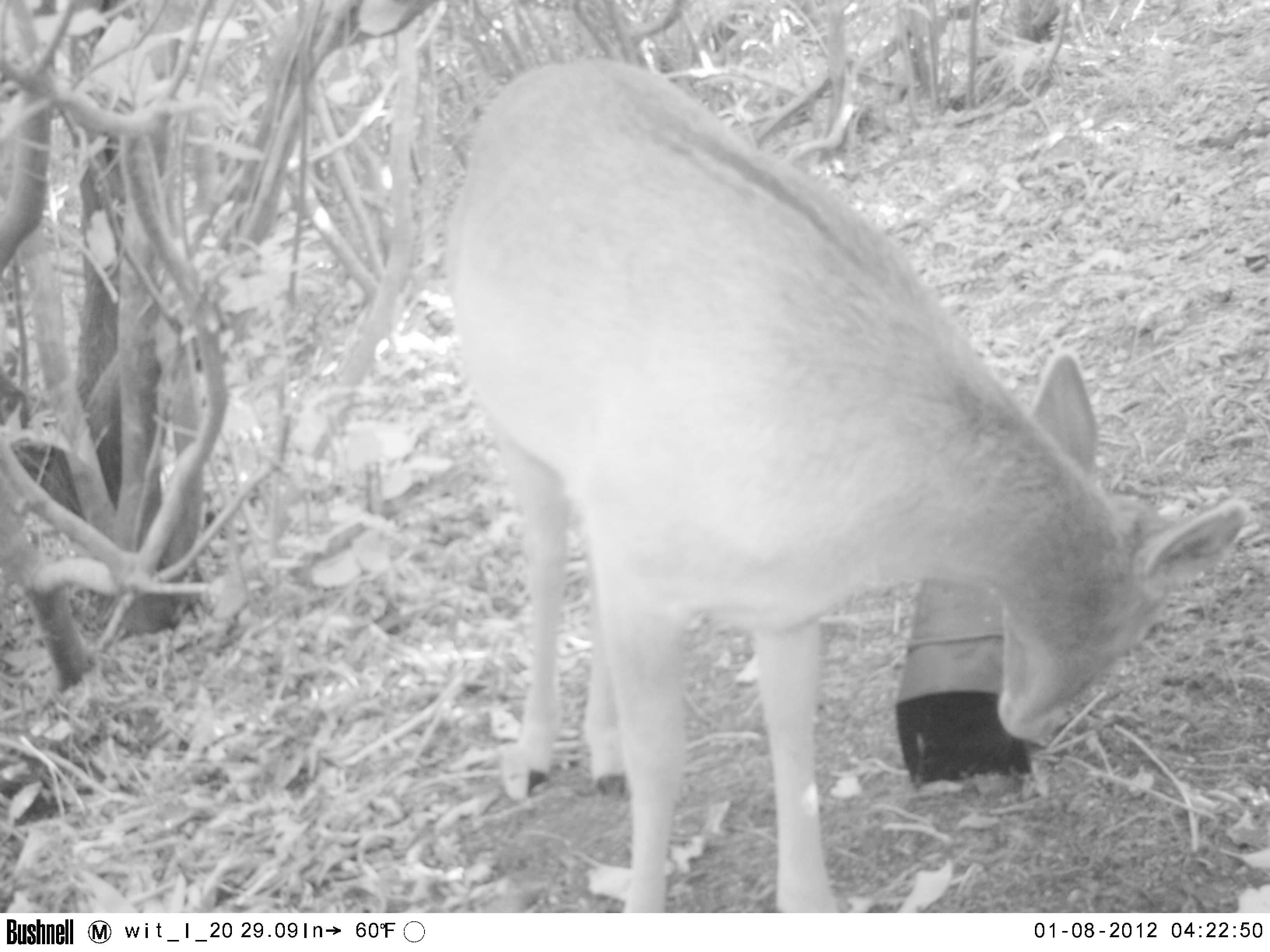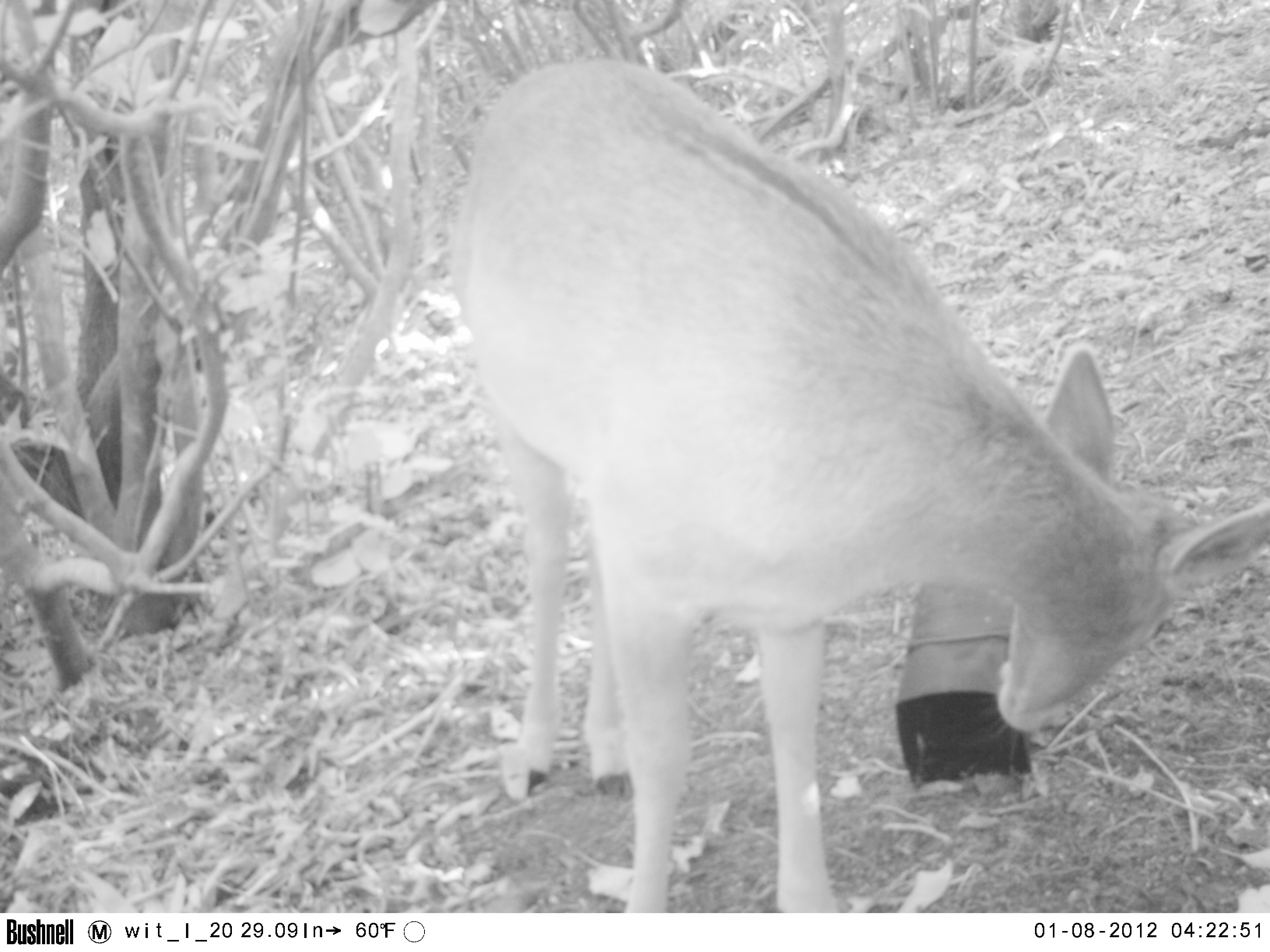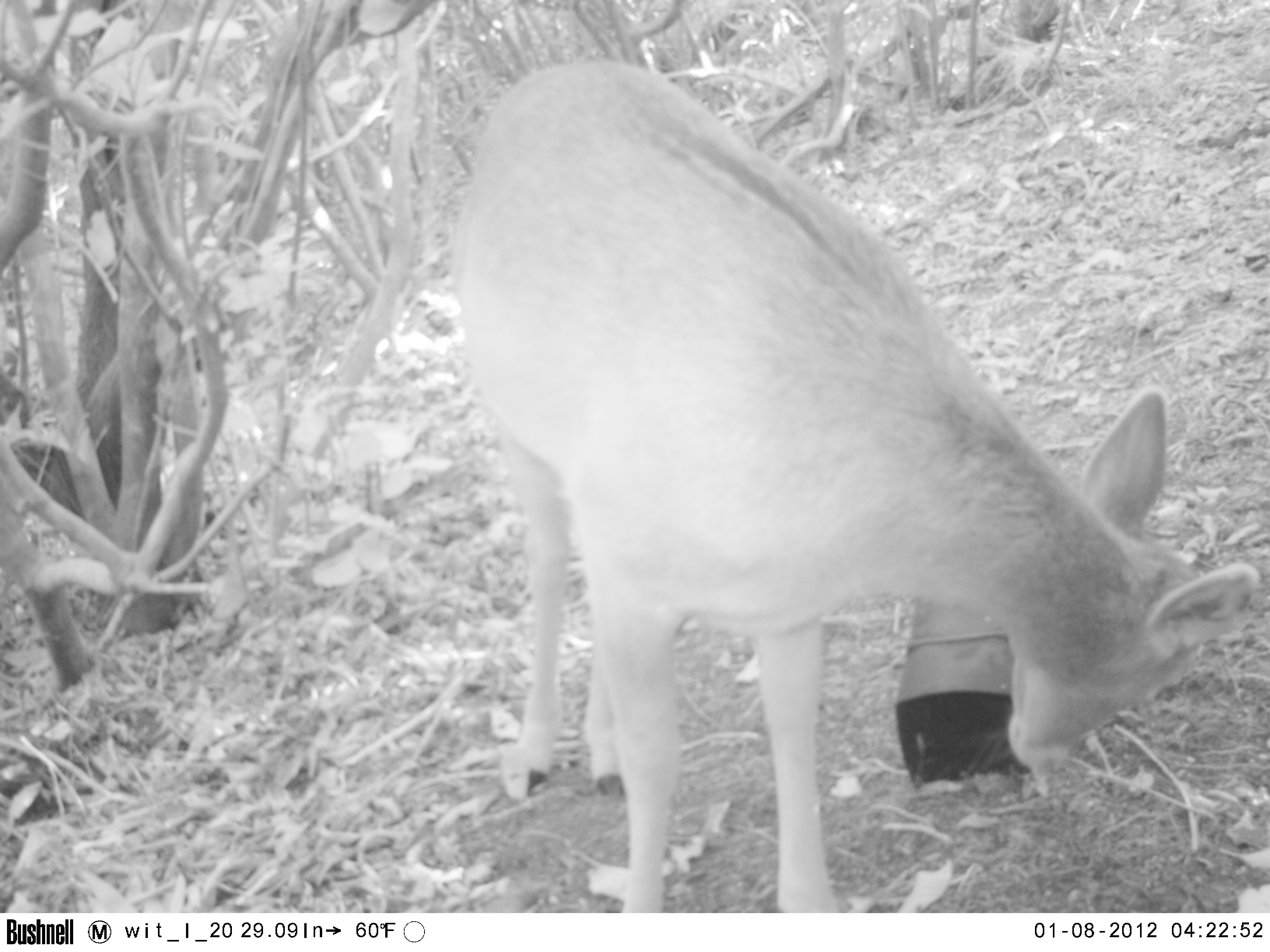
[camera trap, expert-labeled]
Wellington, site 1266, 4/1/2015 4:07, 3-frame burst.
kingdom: Animalia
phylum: Chordata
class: Mammalia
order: Artiodactyla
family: Cervidae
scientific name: Cervini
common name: deer